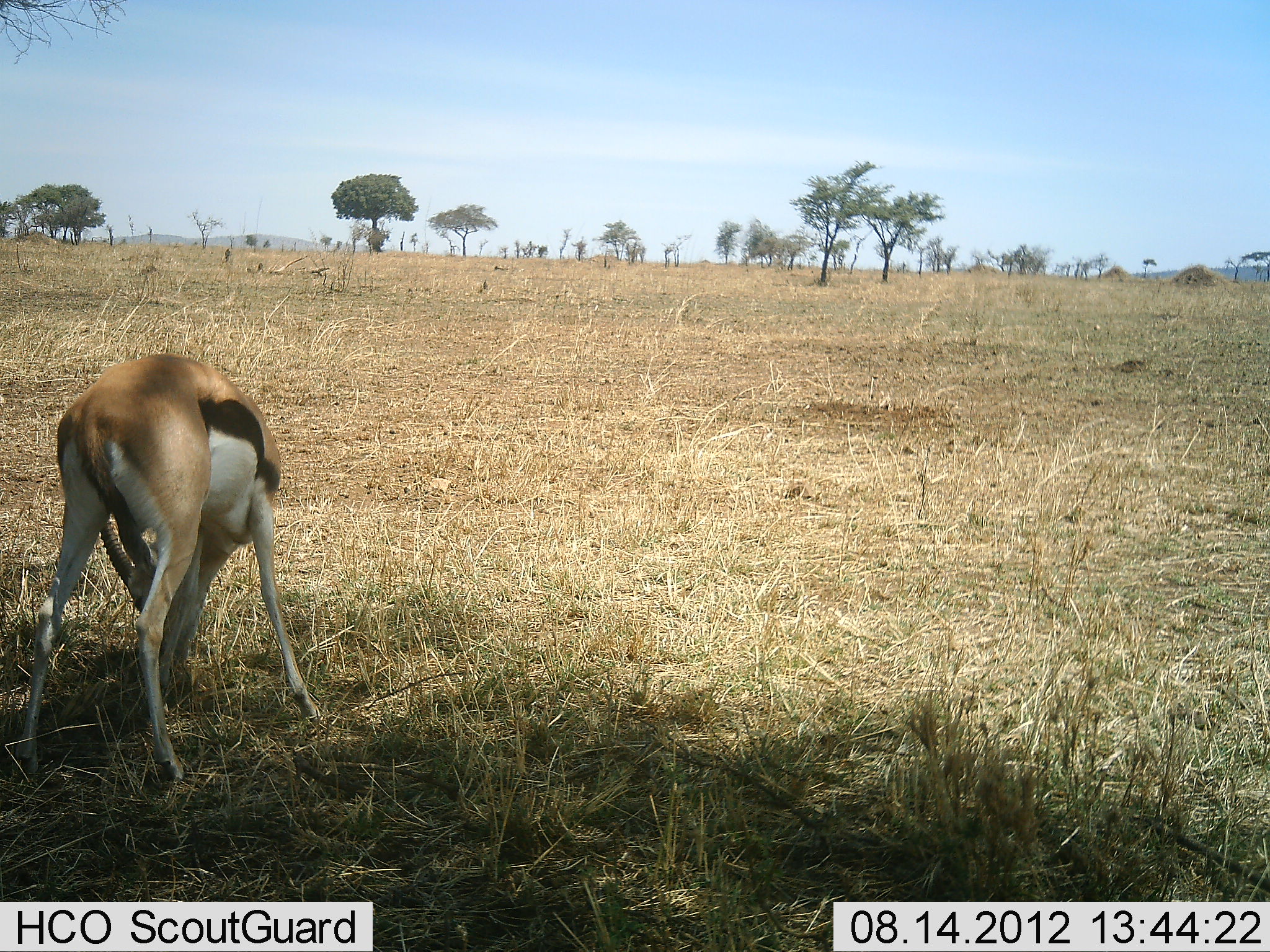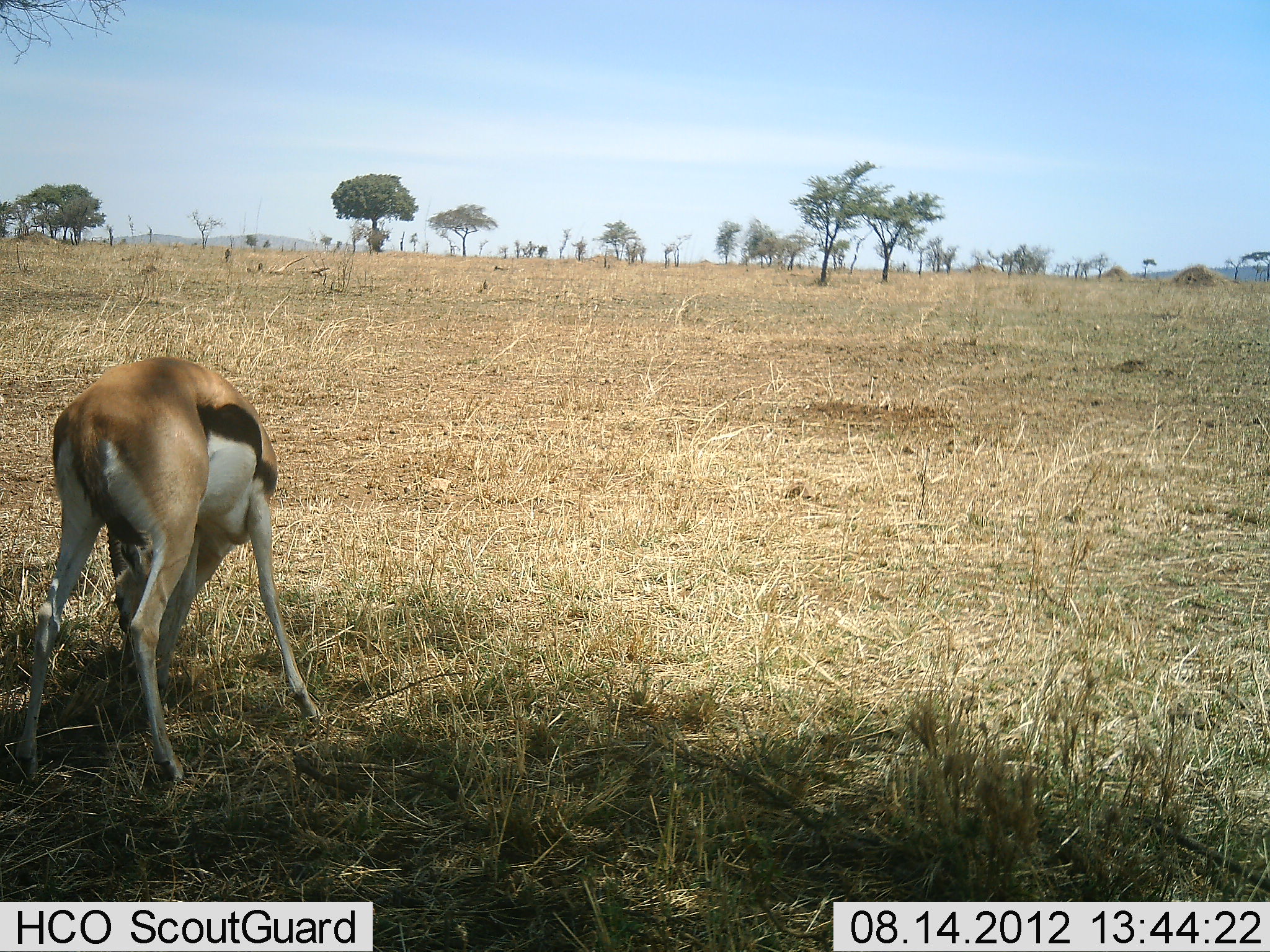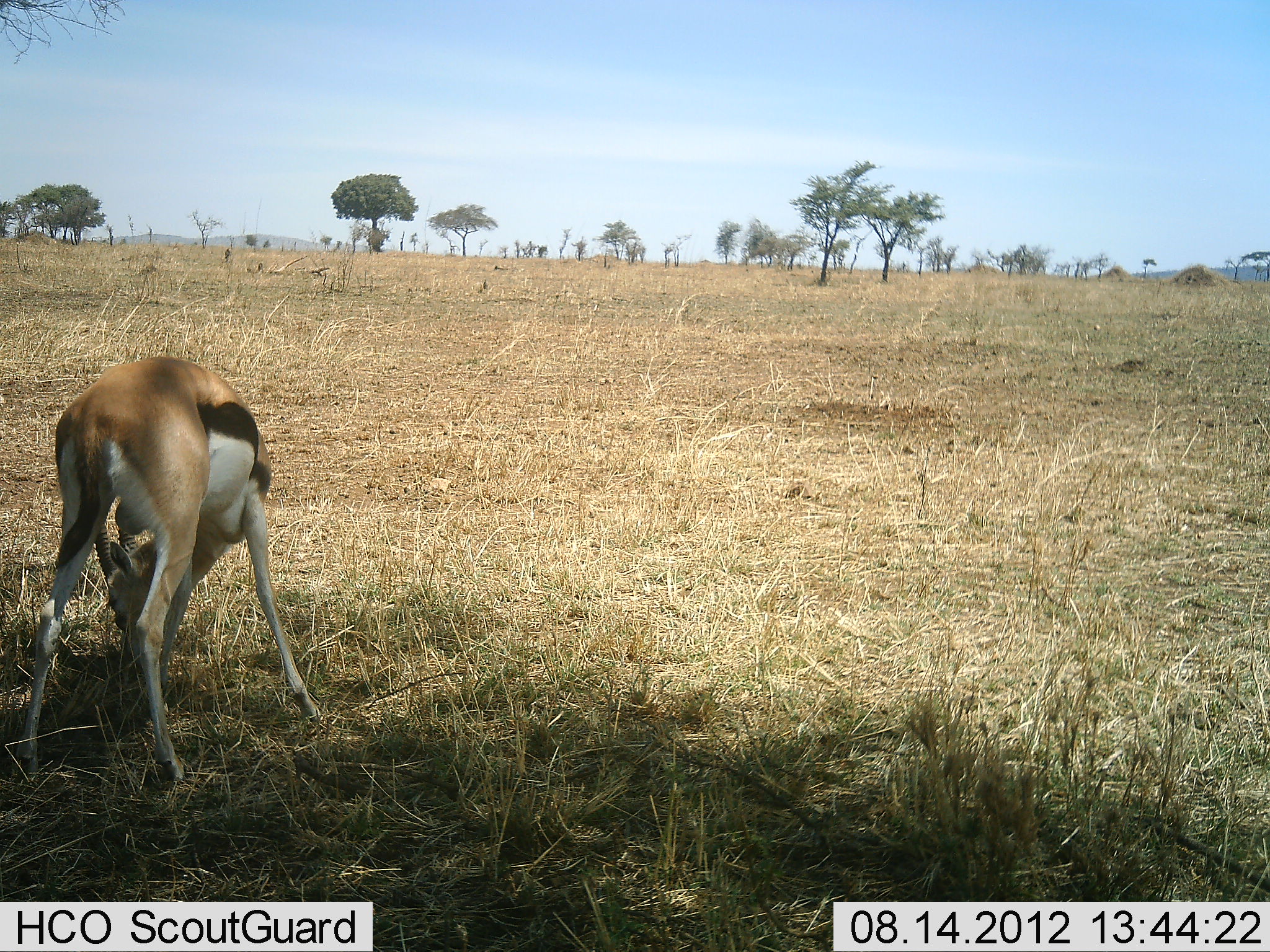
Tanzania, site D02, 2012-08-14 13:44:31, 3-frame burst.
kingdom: Animalia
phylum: Chordata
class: Mammalia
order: Artiodactyla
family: Bovidae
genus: Eudorcas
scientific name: Eudorcas thomsonii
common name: thomson's gazelle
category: gazellethomsons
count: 1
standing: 20%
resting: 0%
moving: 0%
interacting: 0%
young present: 0%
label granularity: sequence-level